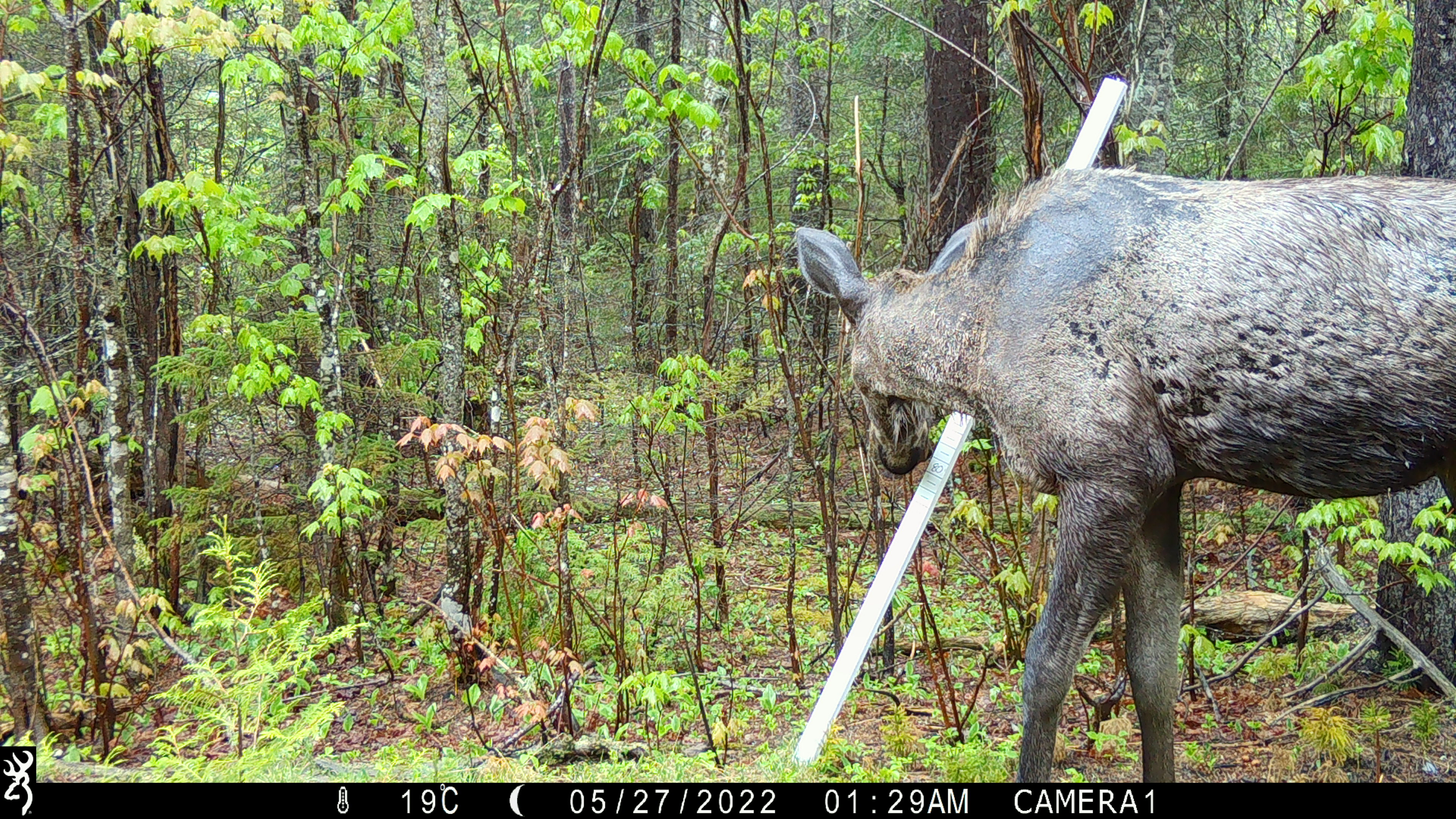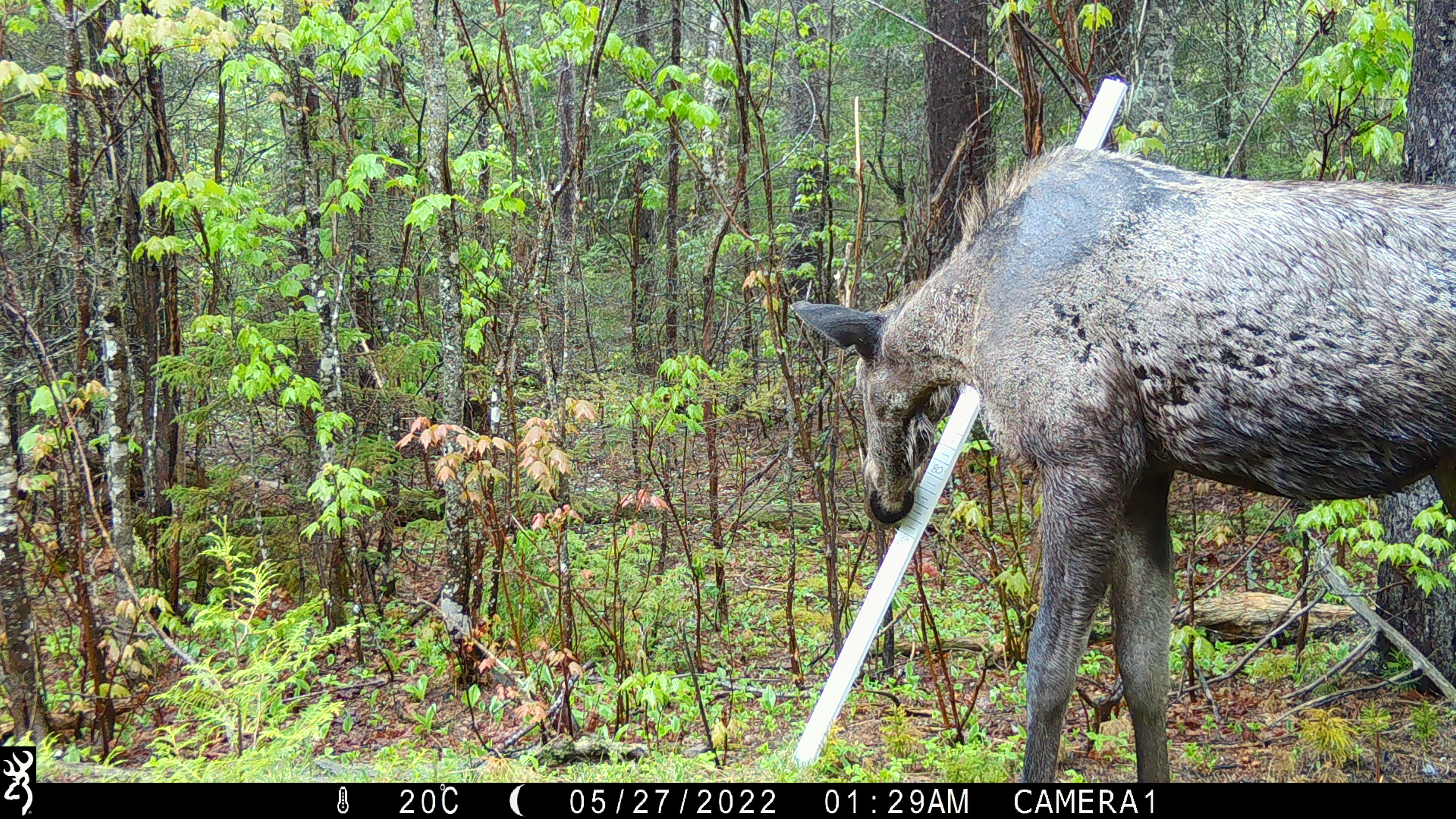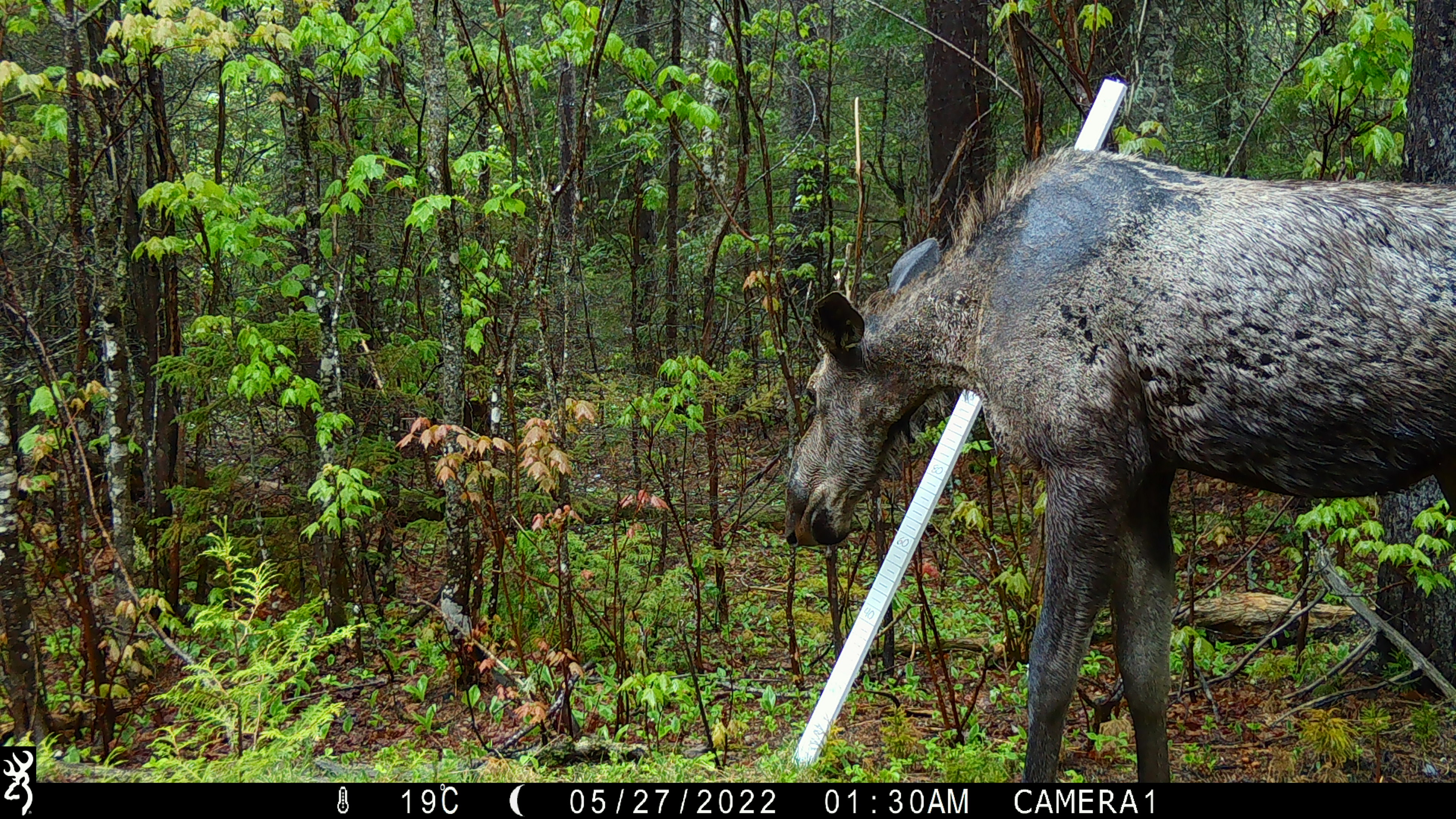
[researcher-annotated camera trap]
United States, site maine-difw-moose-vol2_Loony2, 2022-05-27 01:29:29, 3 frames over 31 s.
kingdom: Animalia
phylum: Chordata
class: Mammalia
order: Artiodactyla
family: Cervidae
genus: Alces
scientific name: Alces alces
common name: moose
Moose (Alces alces).